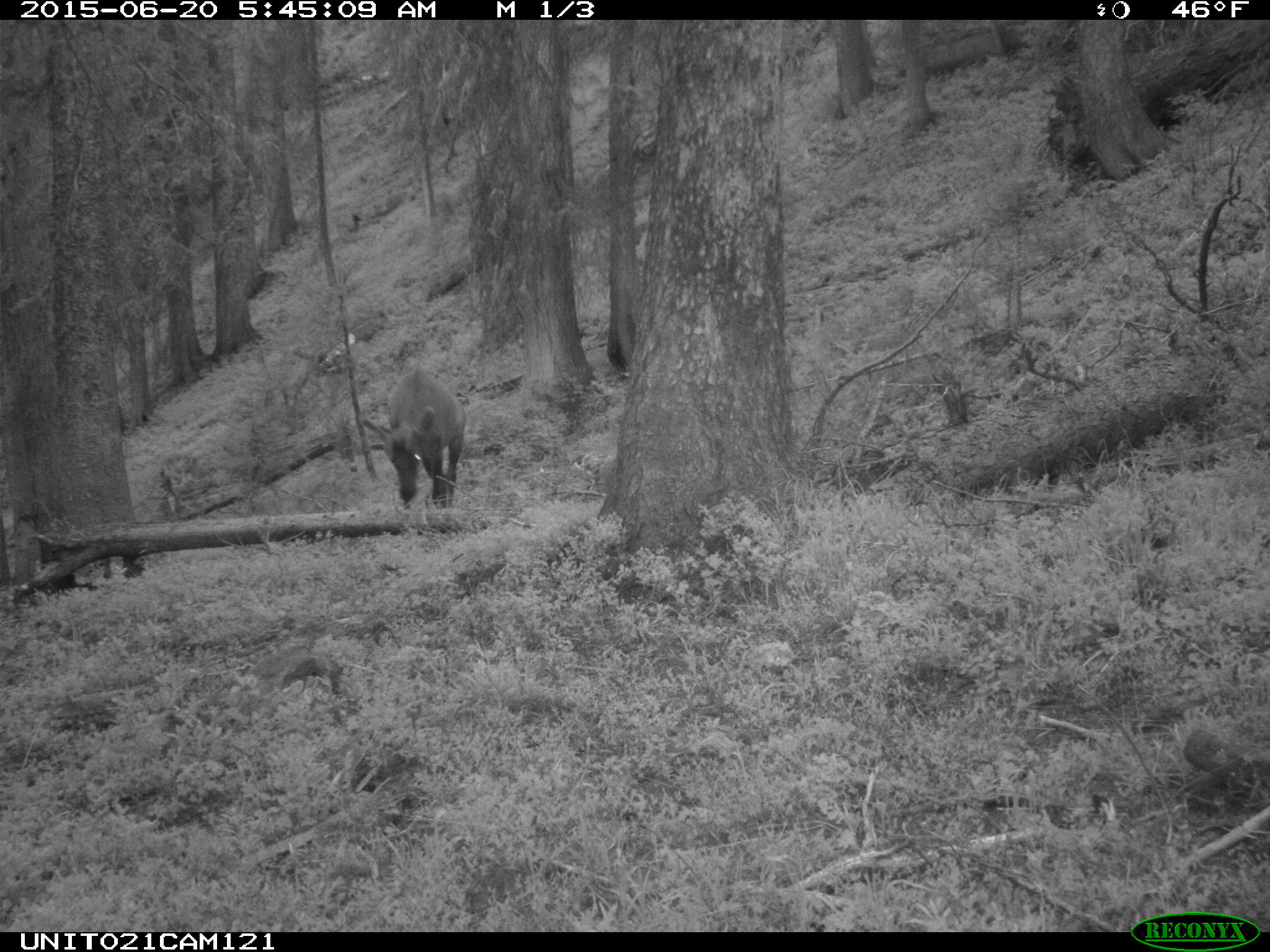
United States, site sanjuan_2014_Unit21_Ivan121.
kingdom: Animalia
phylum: Chordata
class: Mammalia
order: Artiodactyla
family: Cervidae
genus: Cervus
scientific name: Cervus elaphus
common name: red deer